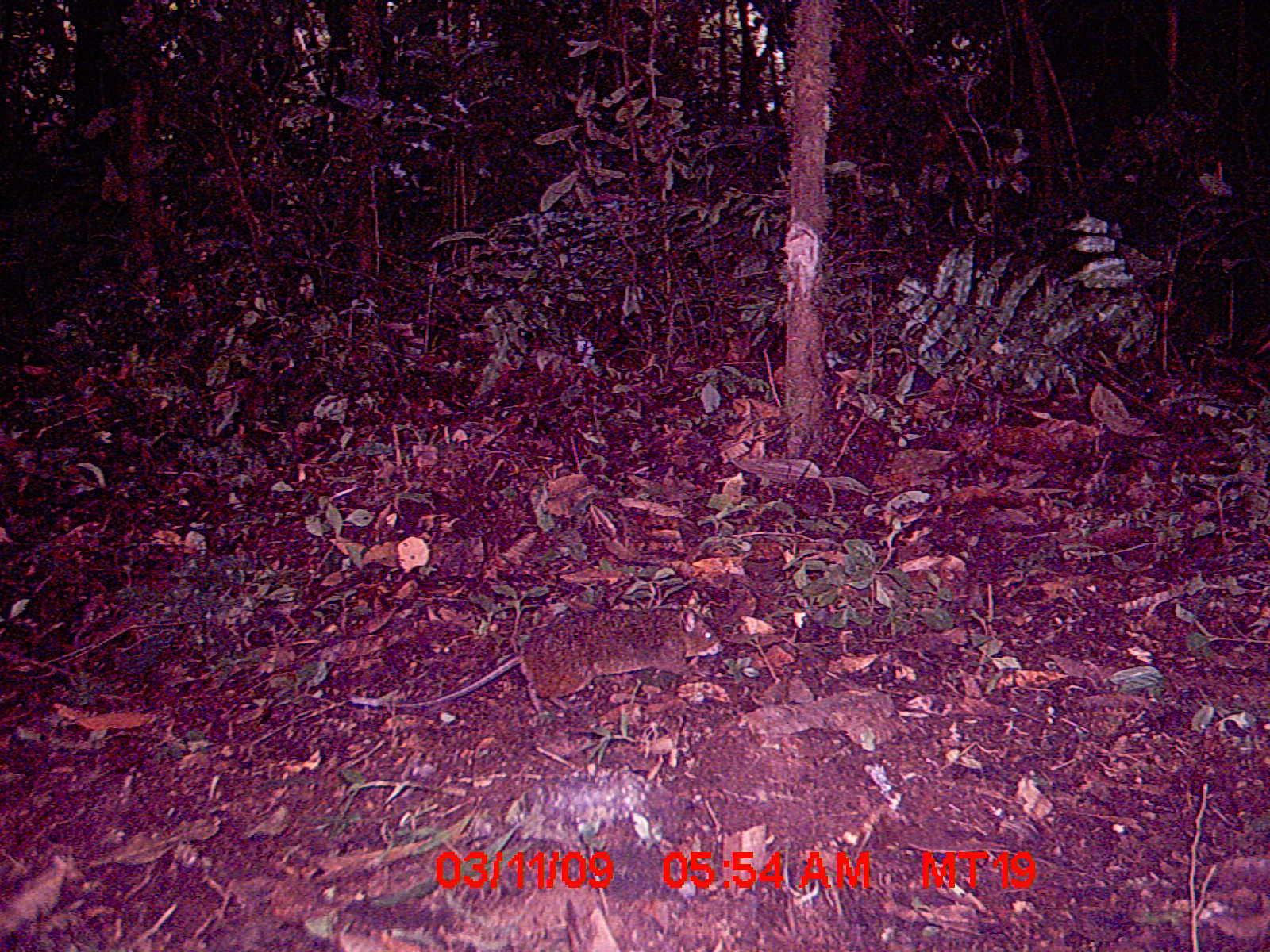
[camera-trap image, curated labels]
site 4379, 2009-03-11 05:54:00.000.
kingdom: Animalia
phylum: Chordata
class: Mammalia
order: Rodentia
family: Nesomyidae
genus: Nesomys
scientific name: Nesomys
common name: nesomys rodents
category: nesomys sp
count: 1